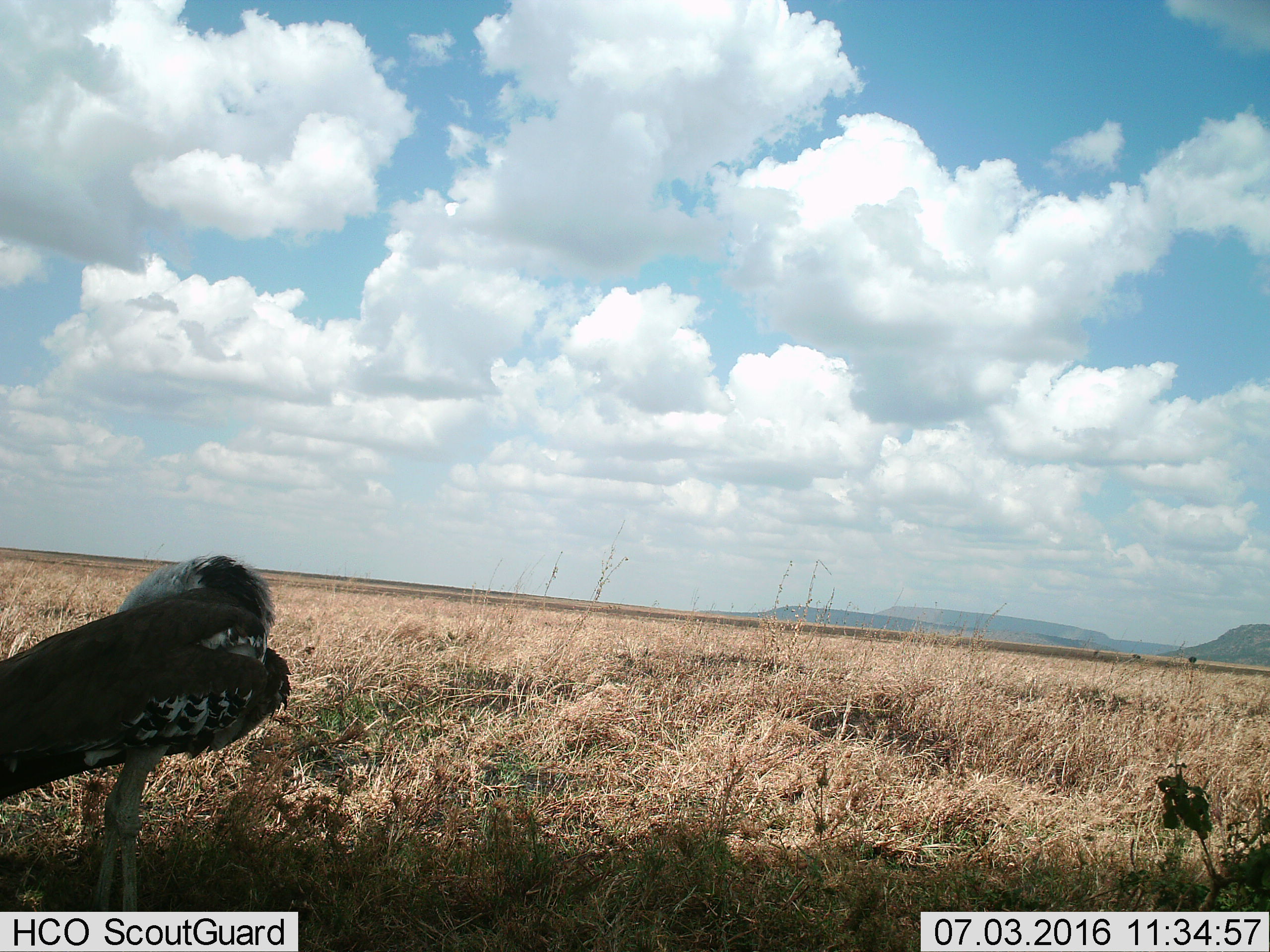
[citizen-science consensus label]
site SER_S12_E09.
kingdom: Animalia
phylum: Chordata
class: Aves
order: Otidiformes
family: Otididae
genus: Ardeotis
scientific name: Ardeotis kori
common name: kori bustard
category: bustardkori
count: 1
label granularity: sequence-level